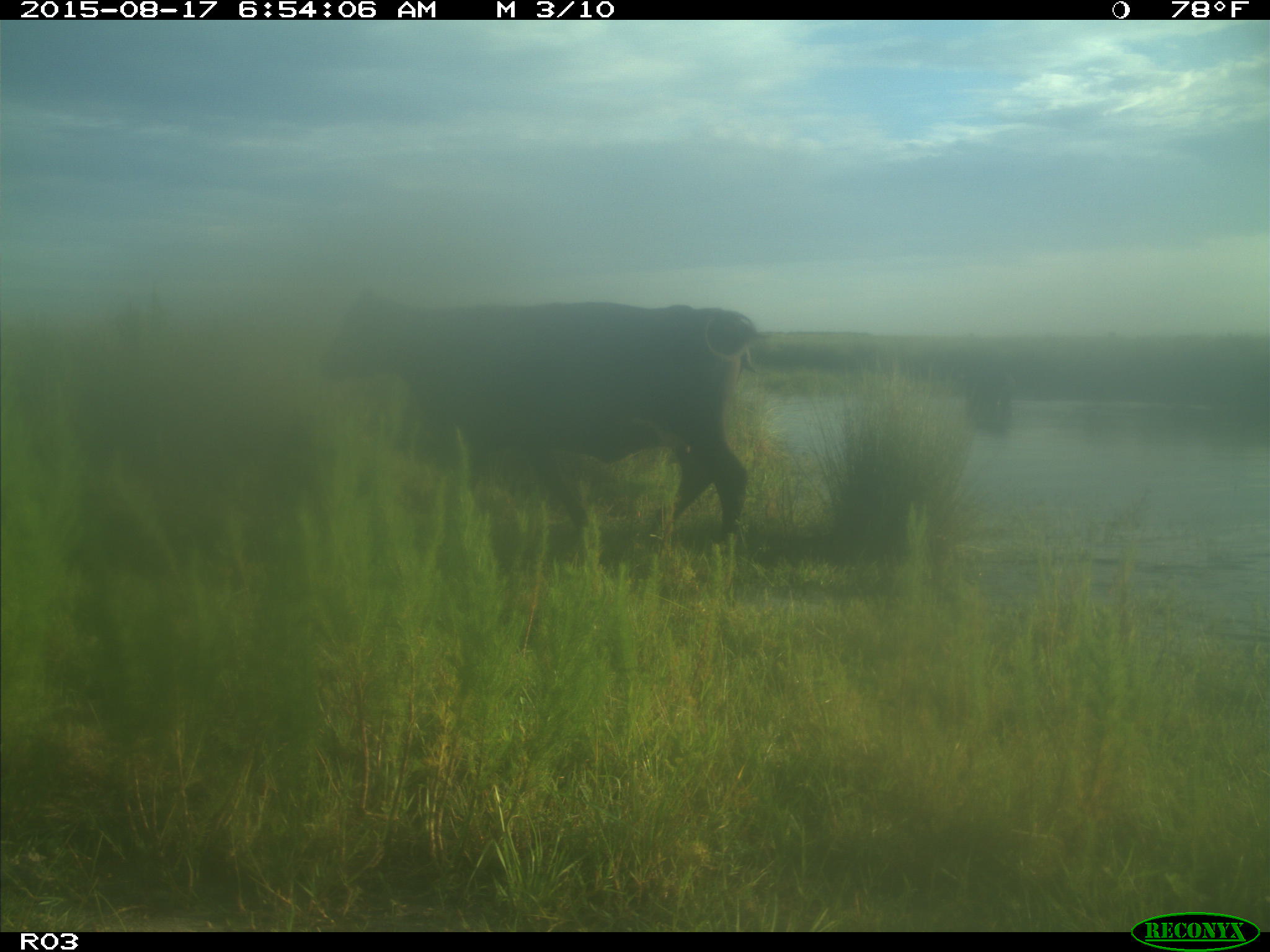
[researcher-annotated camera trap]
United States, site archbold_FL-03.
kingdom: Animalia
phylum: Chordata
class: Mammalia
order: Artiodactyla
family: Bovidae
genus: Bos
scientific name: Bos taurus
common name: domestic cow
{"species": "Bos taurus (domestic cow)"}